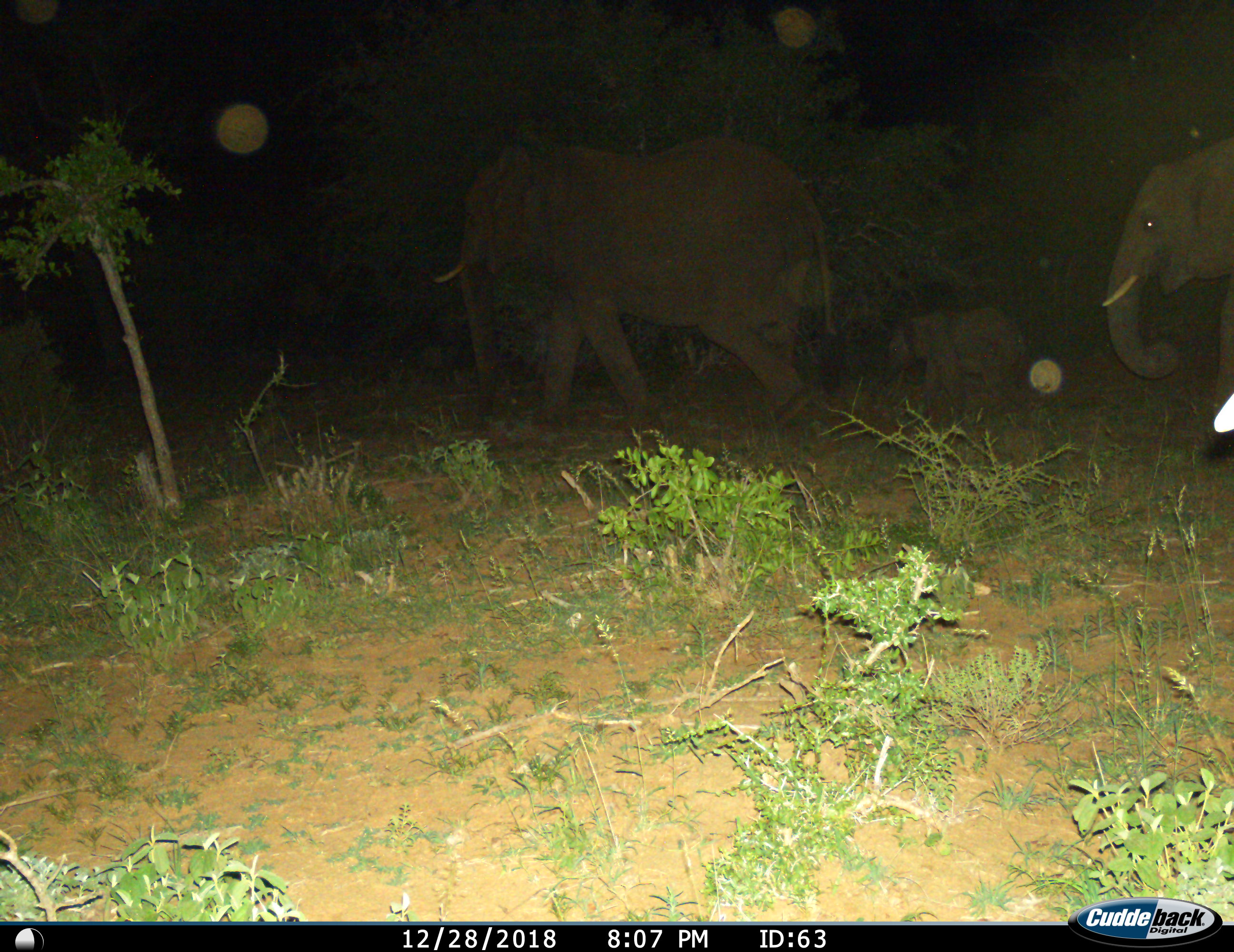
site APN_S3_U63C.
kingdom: Animalia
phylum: Chordata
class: Mammalia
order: Proboscidea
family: Elephantidae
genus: Loxodonta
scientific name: Loxodonta africana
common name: african bush elephant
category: elephant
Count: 3.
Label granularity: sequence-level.